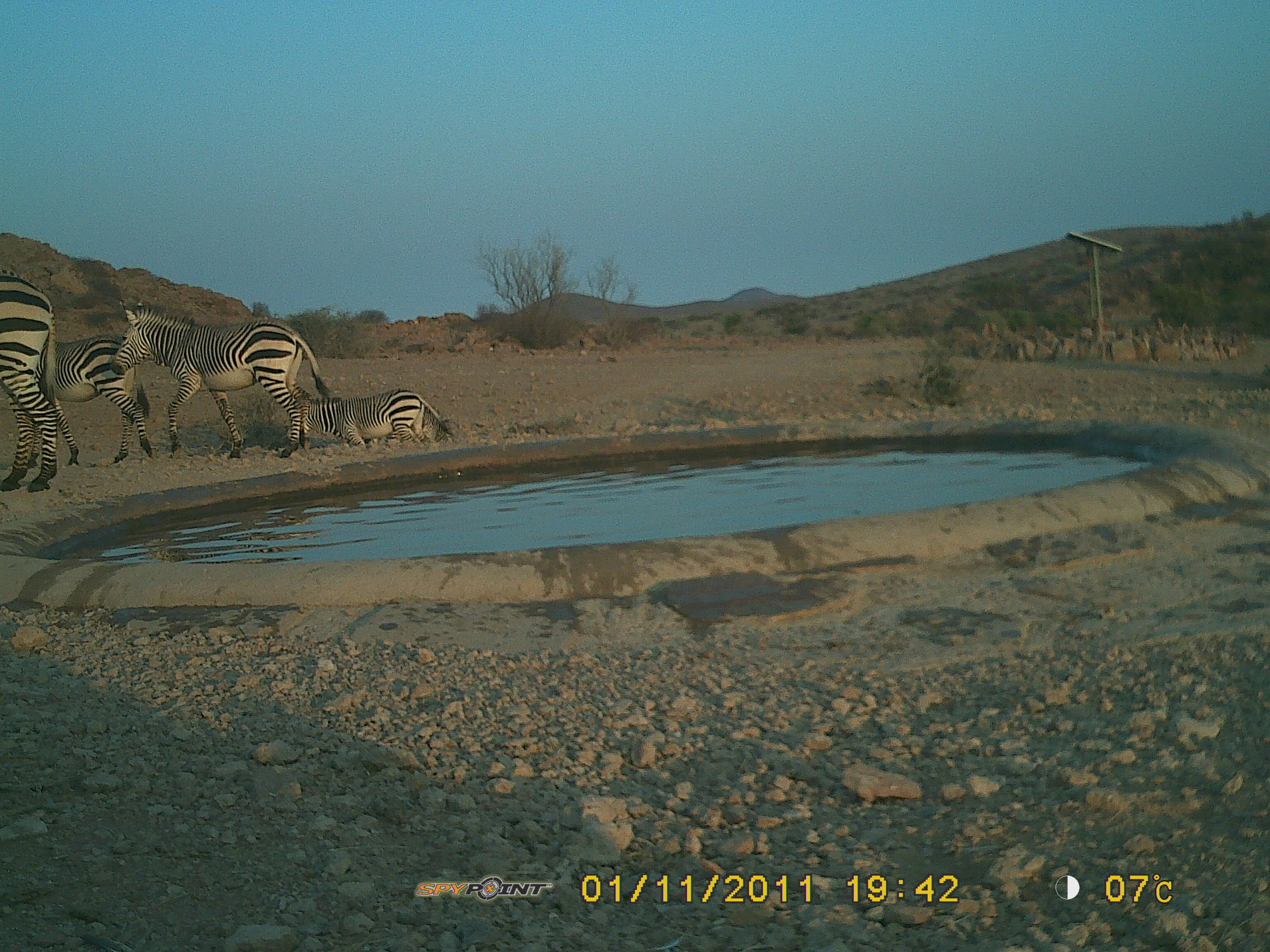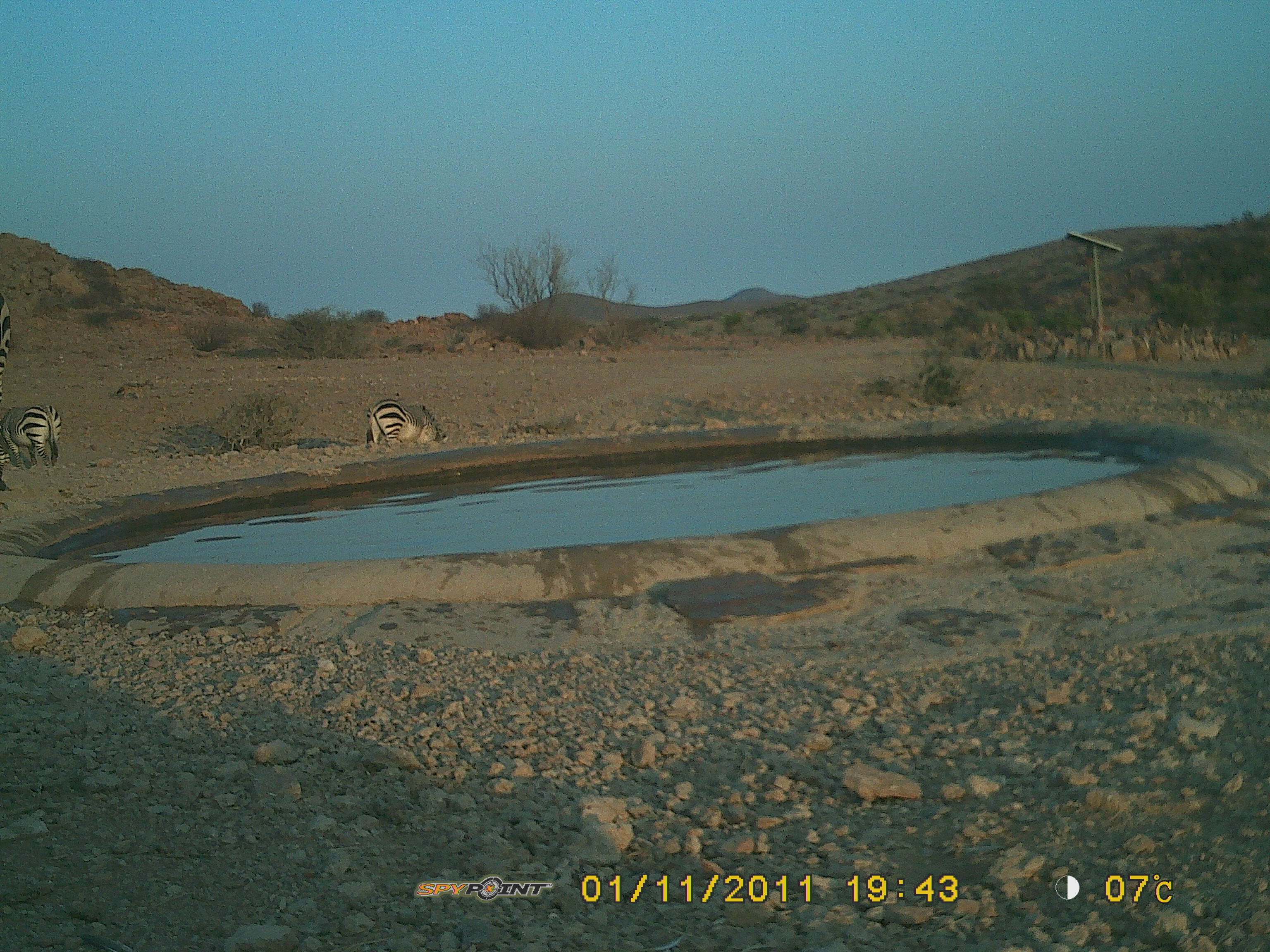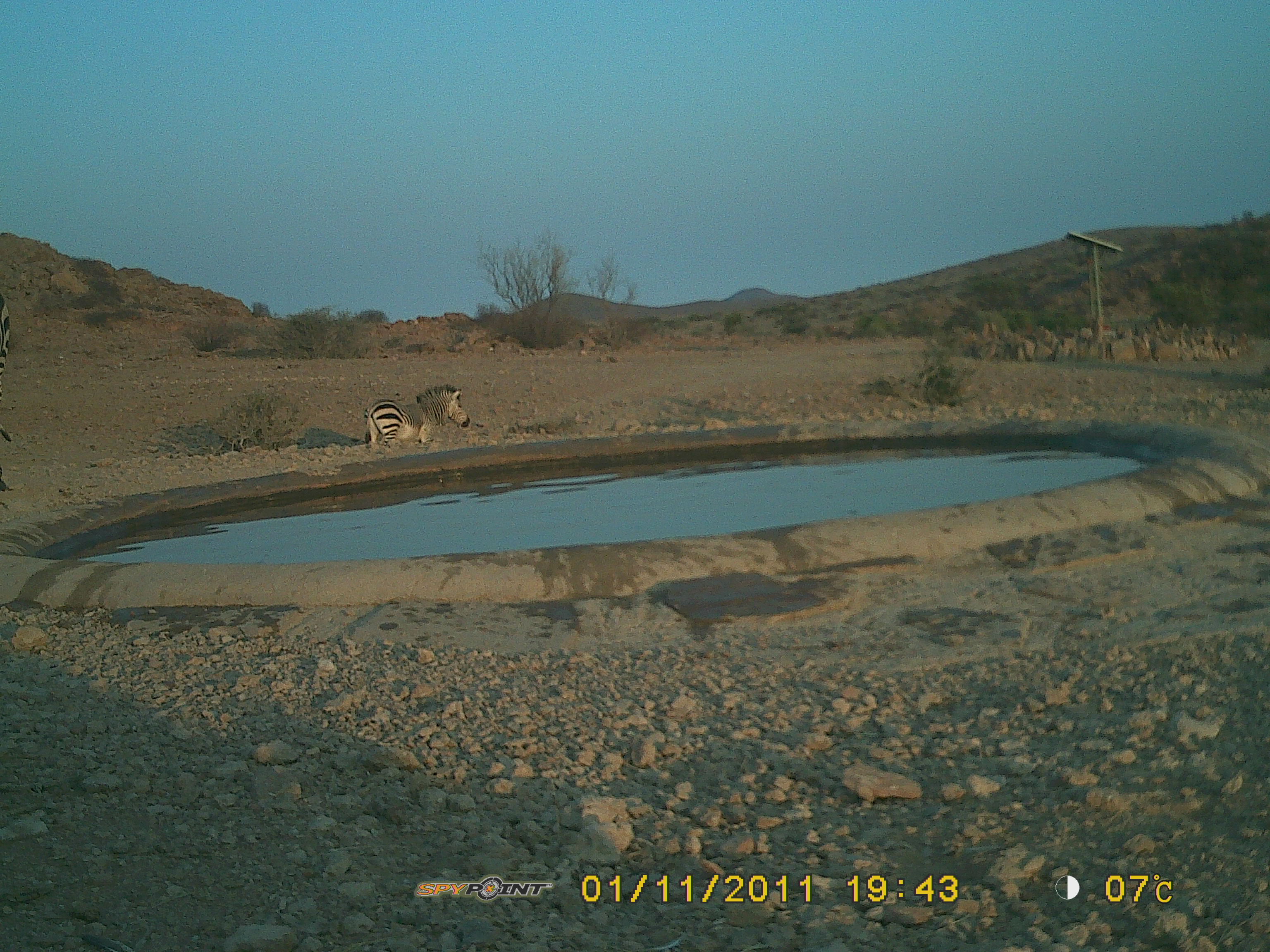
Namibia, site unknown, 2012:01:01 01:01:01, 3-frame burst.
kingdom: Animalia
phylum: Chordata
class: Mammalia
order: Perissodactyla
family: Equidae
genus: Equus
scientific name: Equus zebra hartmannae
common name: hartmann's mountain zebra